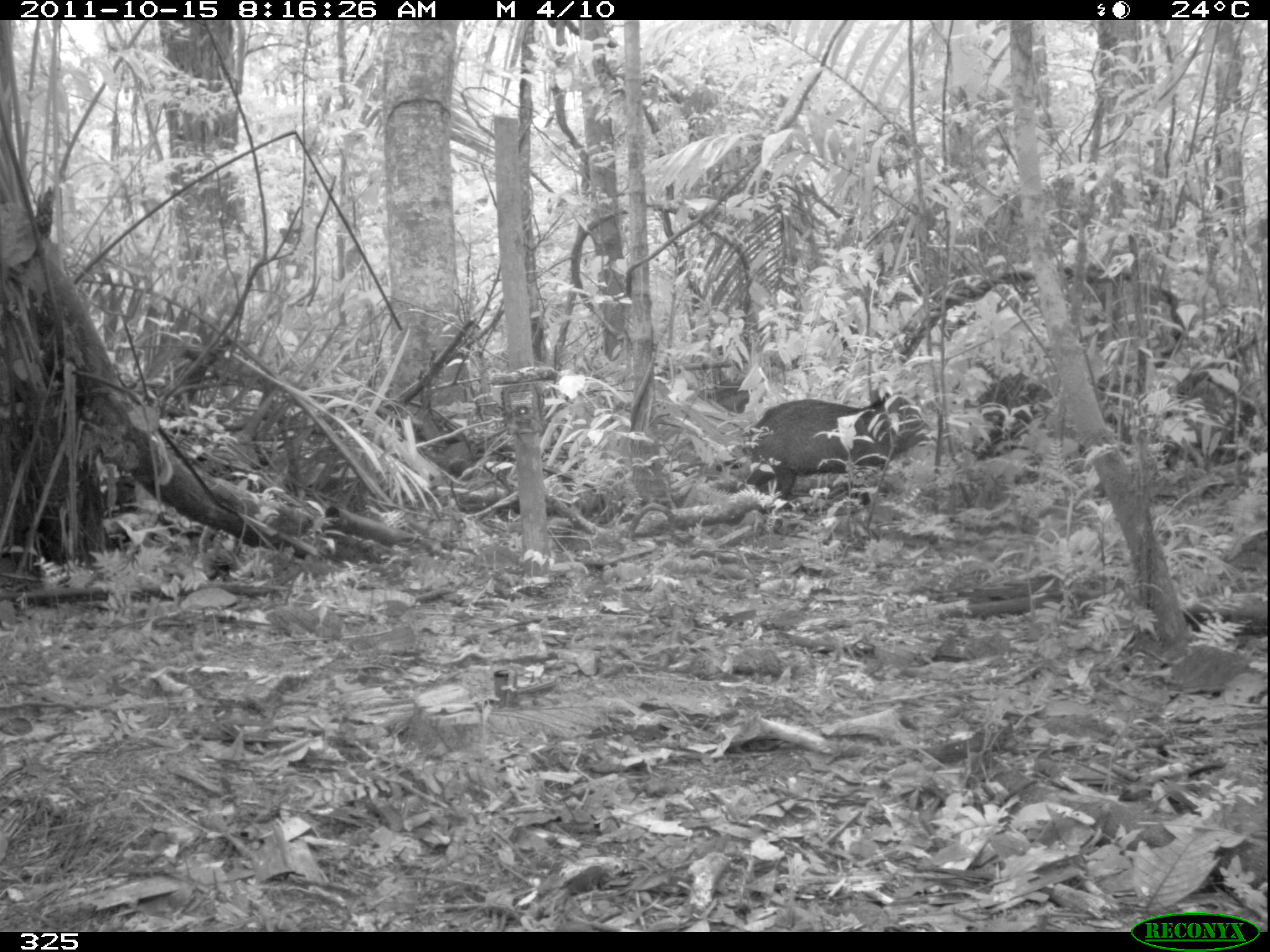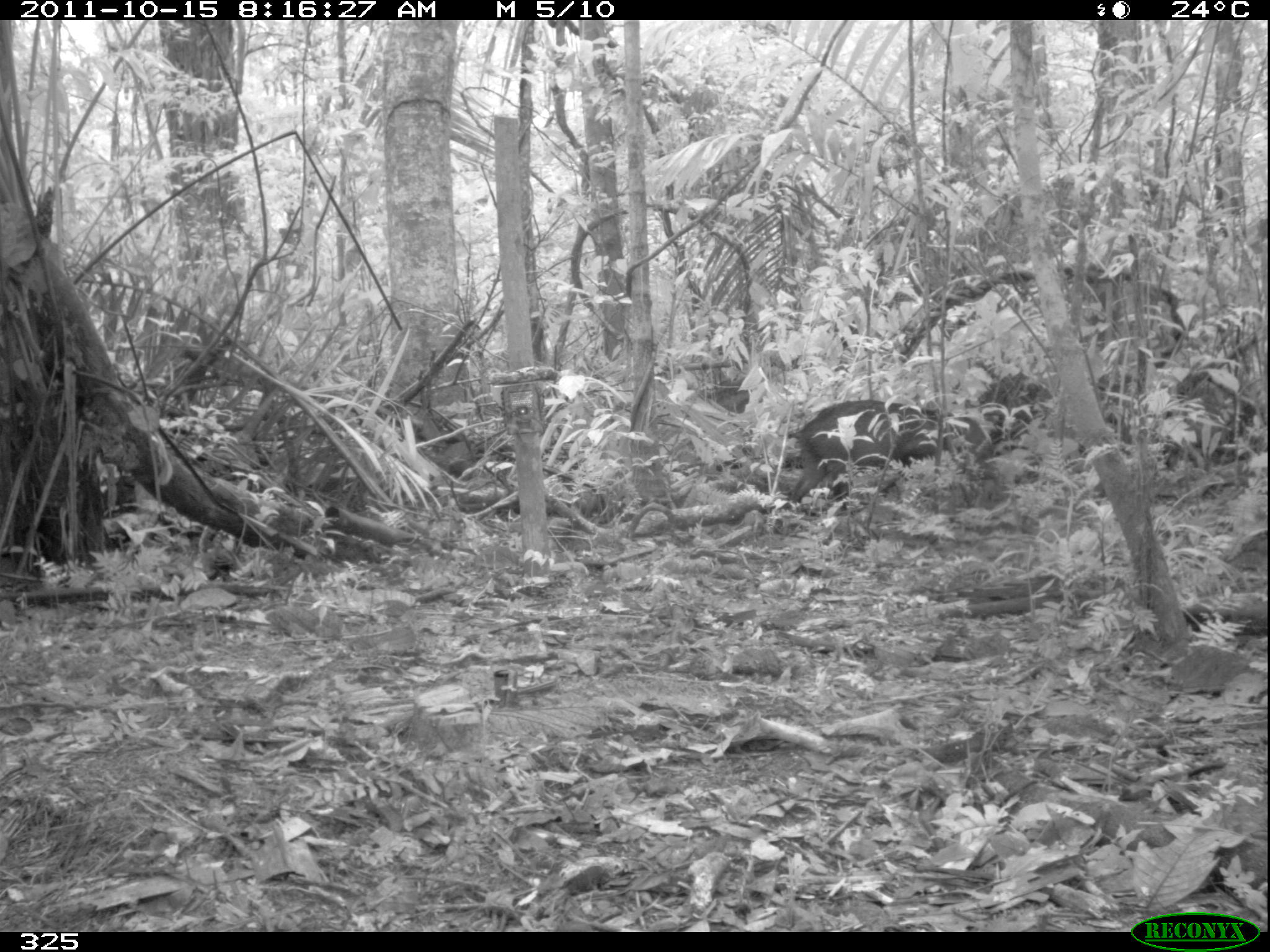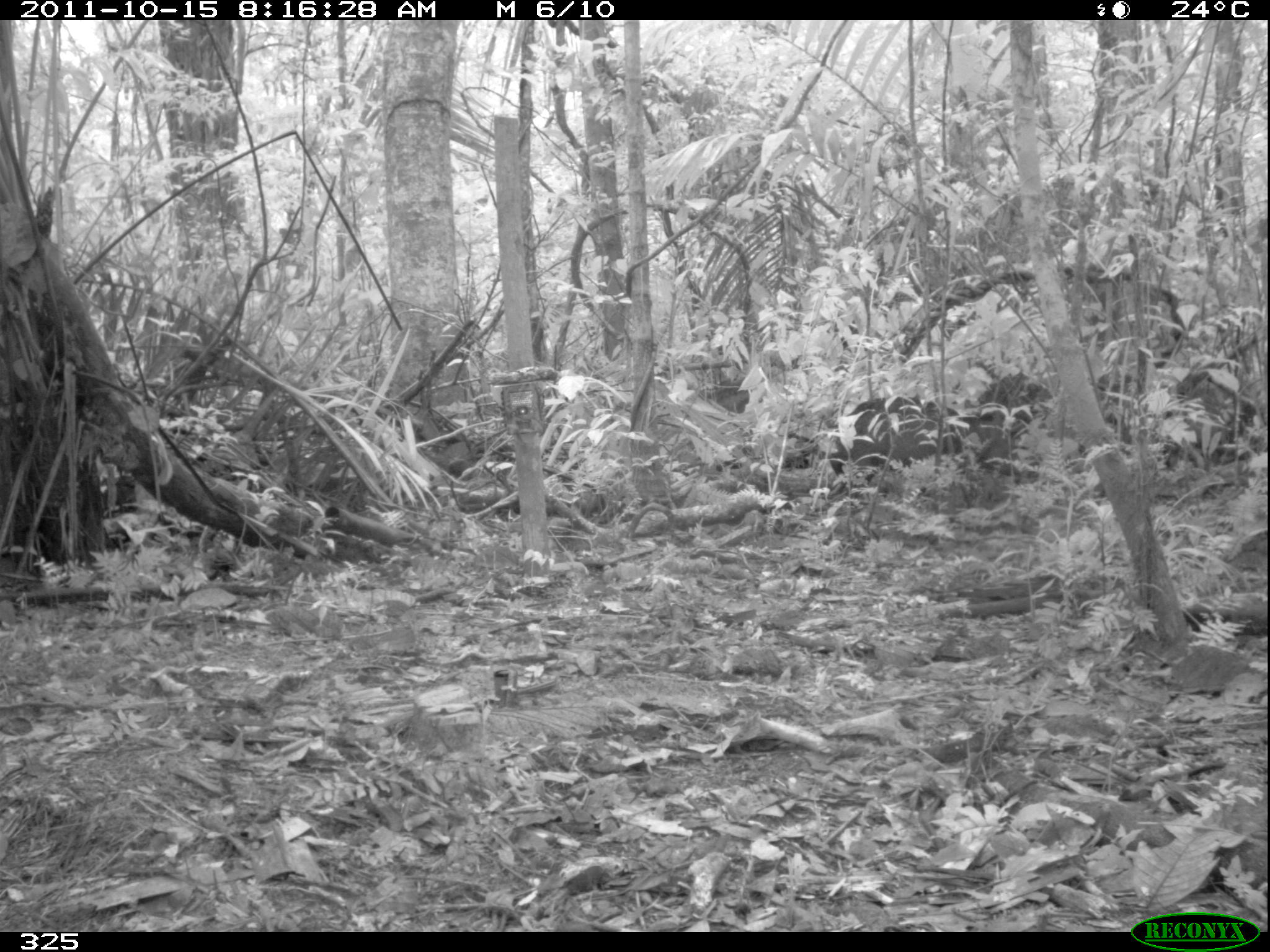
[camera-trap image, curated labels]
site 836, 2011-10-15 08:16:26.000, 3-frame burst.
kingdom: Animalia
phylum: Chordata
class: Mammalia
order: Artiodactyla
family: Tayassuidae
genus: Pecari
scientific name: Pecari tajacu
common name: collared peccary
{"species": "Pecari tajacu (collared peccary)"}